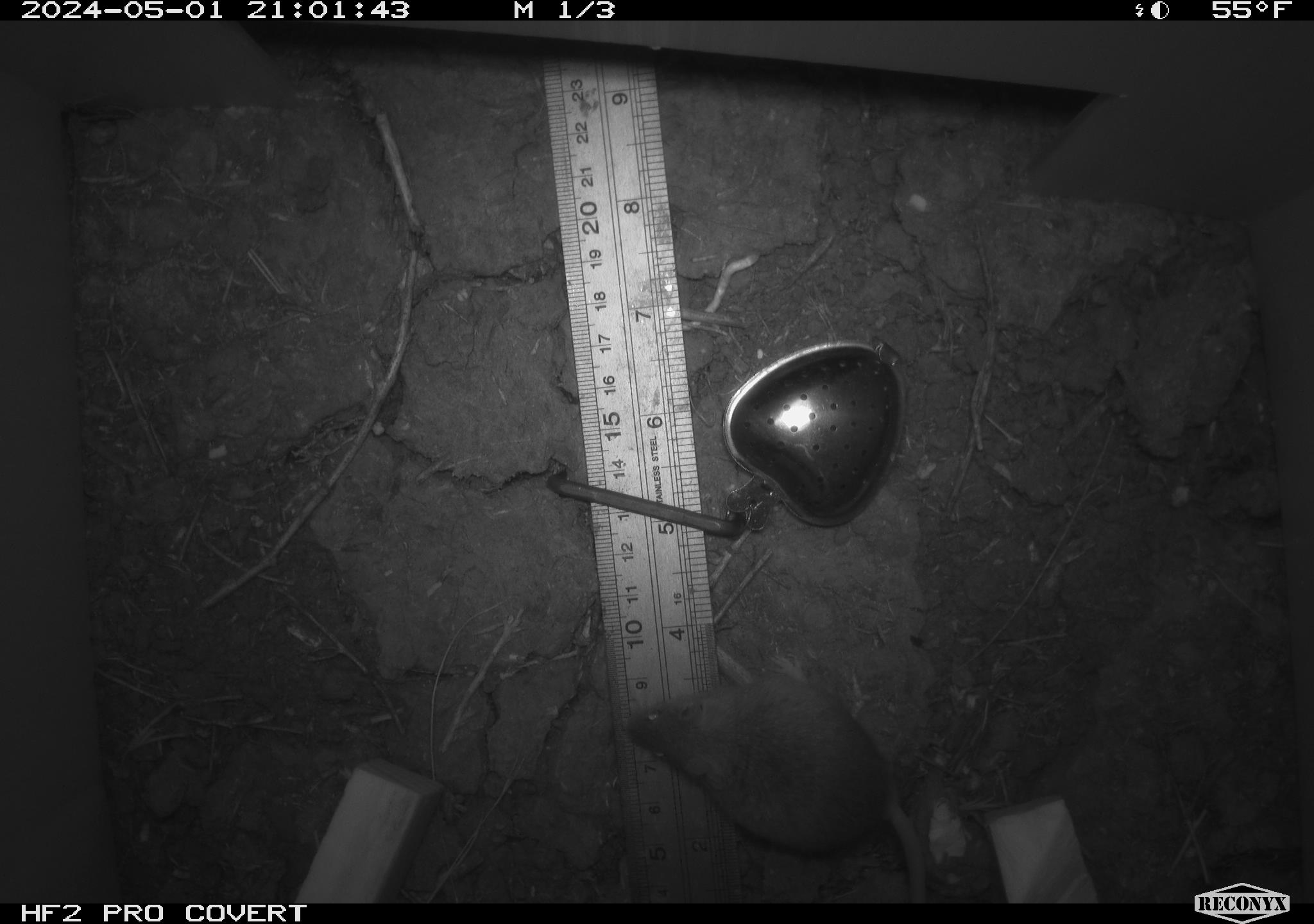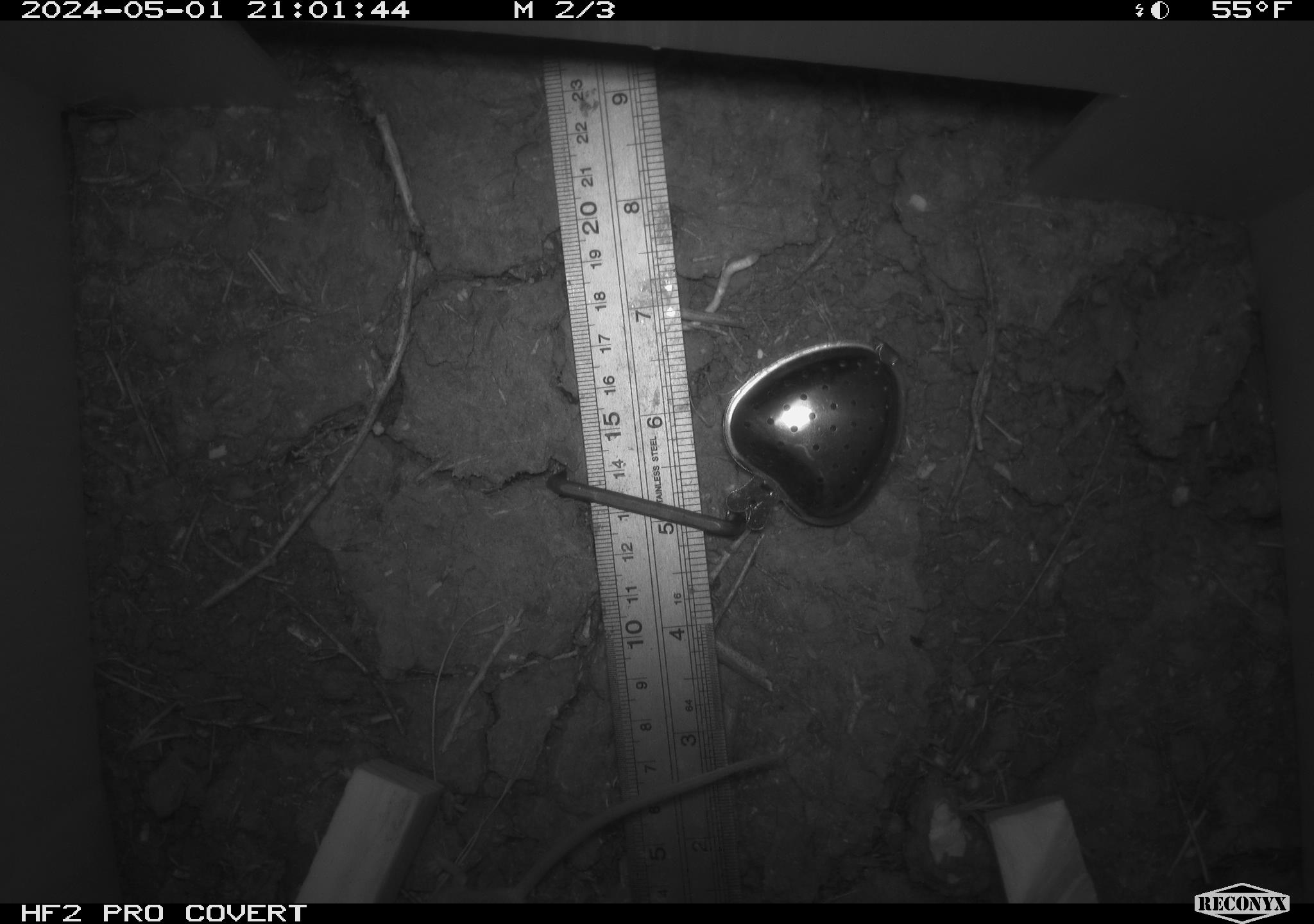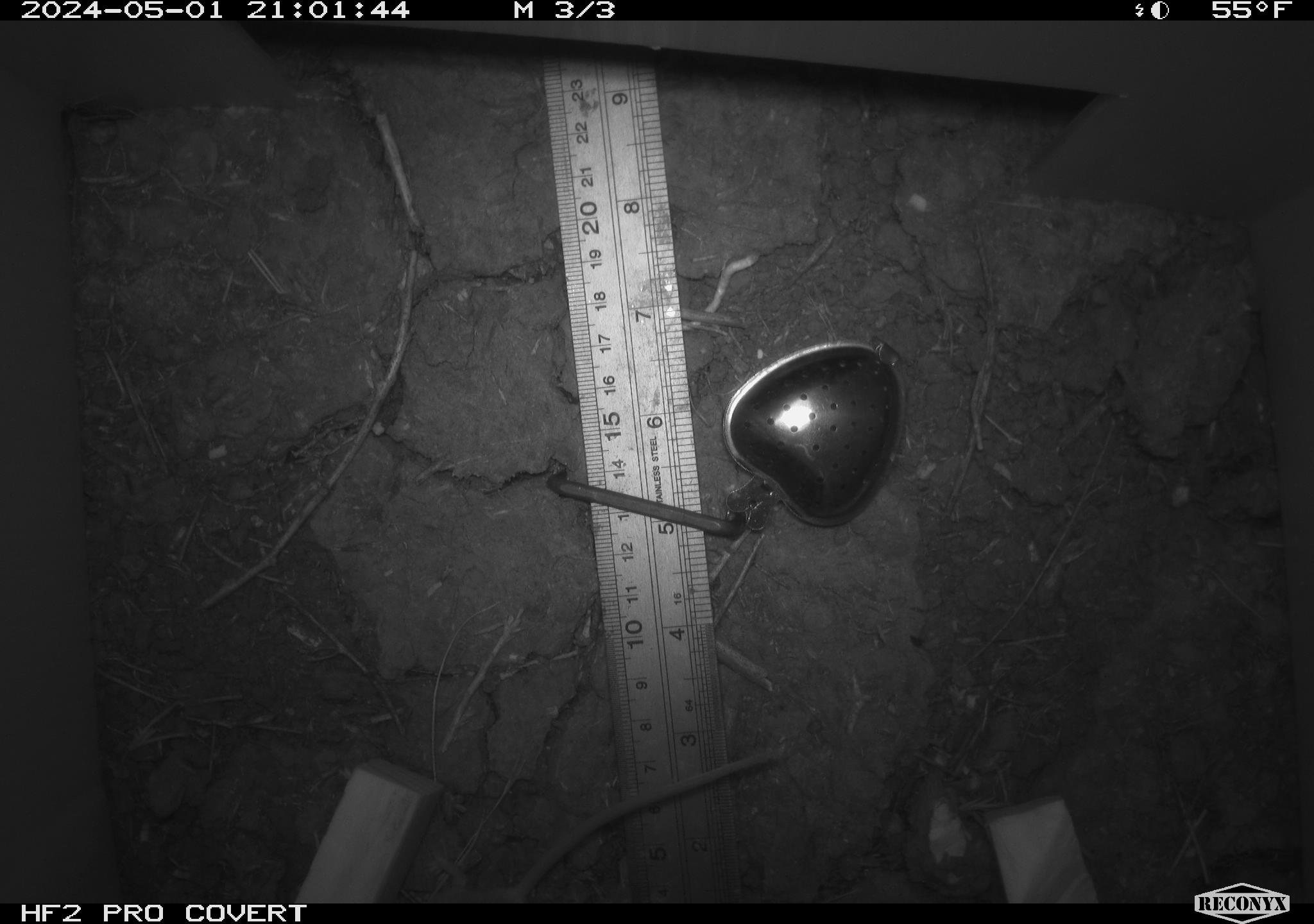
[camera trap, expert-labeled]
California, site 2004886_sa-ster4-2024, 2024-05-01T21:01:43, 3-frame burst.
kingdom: Animalia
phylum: Chordata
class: Mammalia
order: Rodentia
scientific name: Rodentia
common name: mouse species